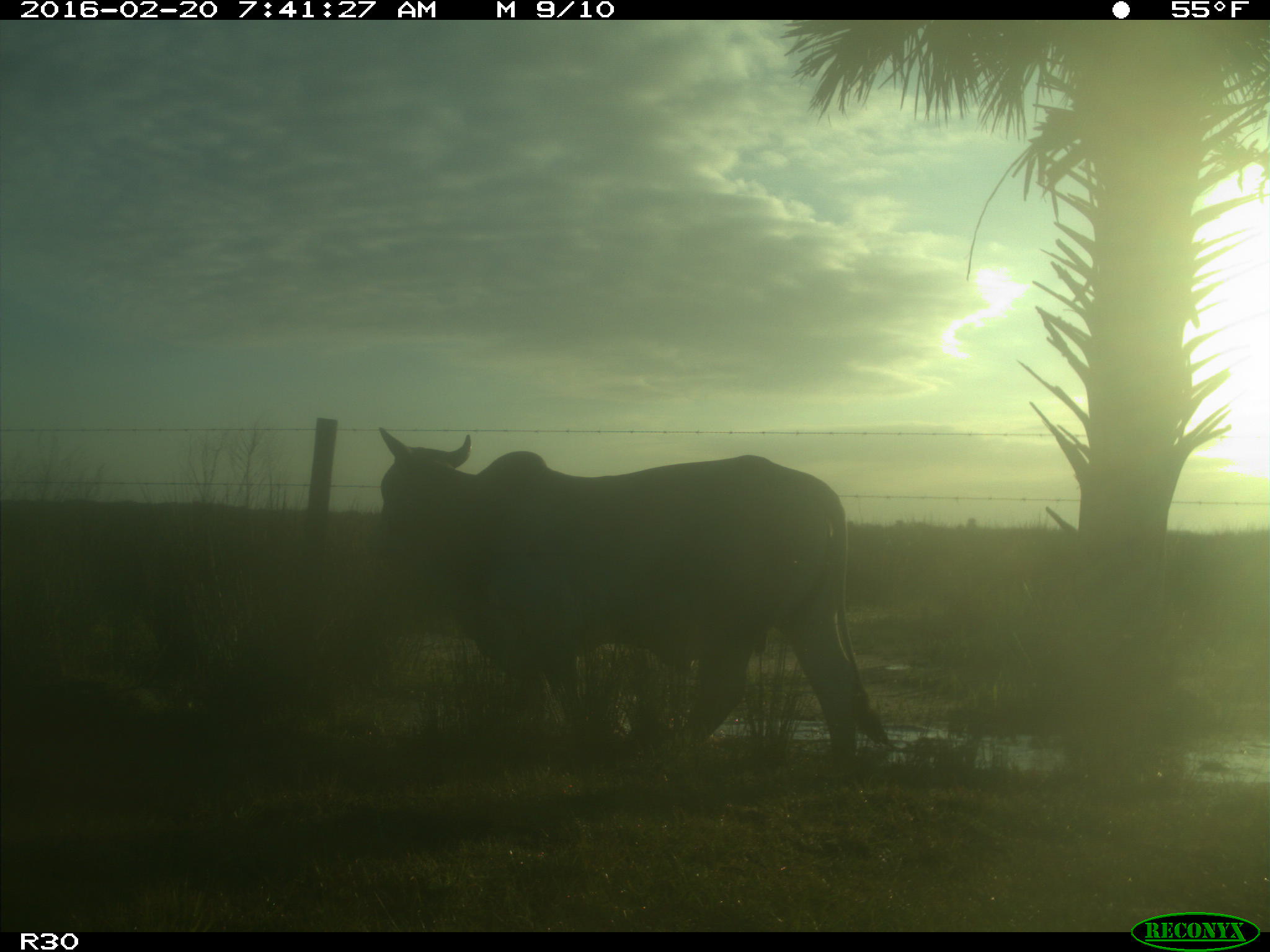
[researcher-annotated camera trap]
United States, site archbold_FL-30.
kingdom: Animalia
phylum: Chordata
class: Mammalia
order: Artiodactyla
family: Bovidae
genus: Bos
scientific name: Bos taurus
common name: domestic cow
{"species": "Bos taurus (domestic cow)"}